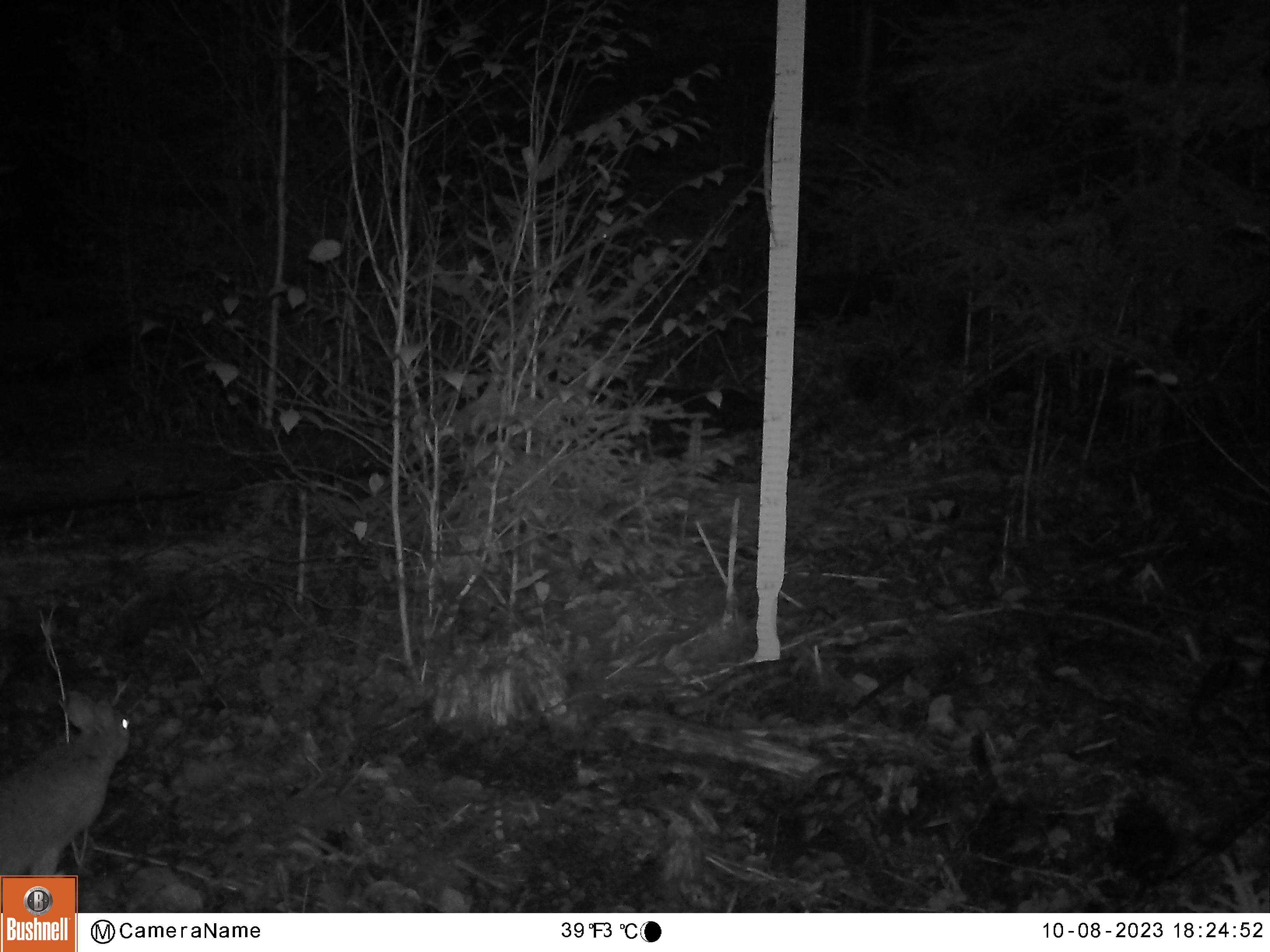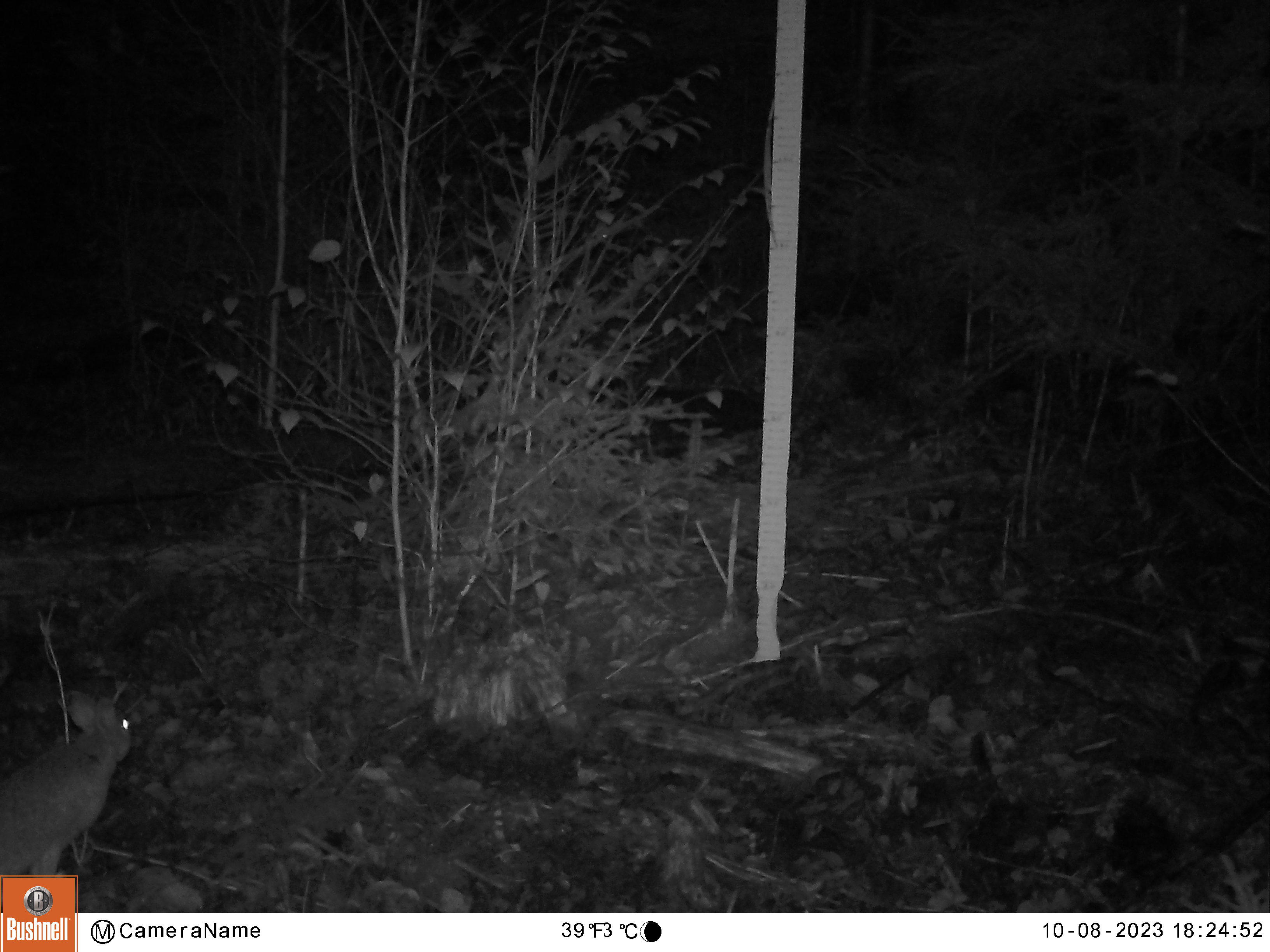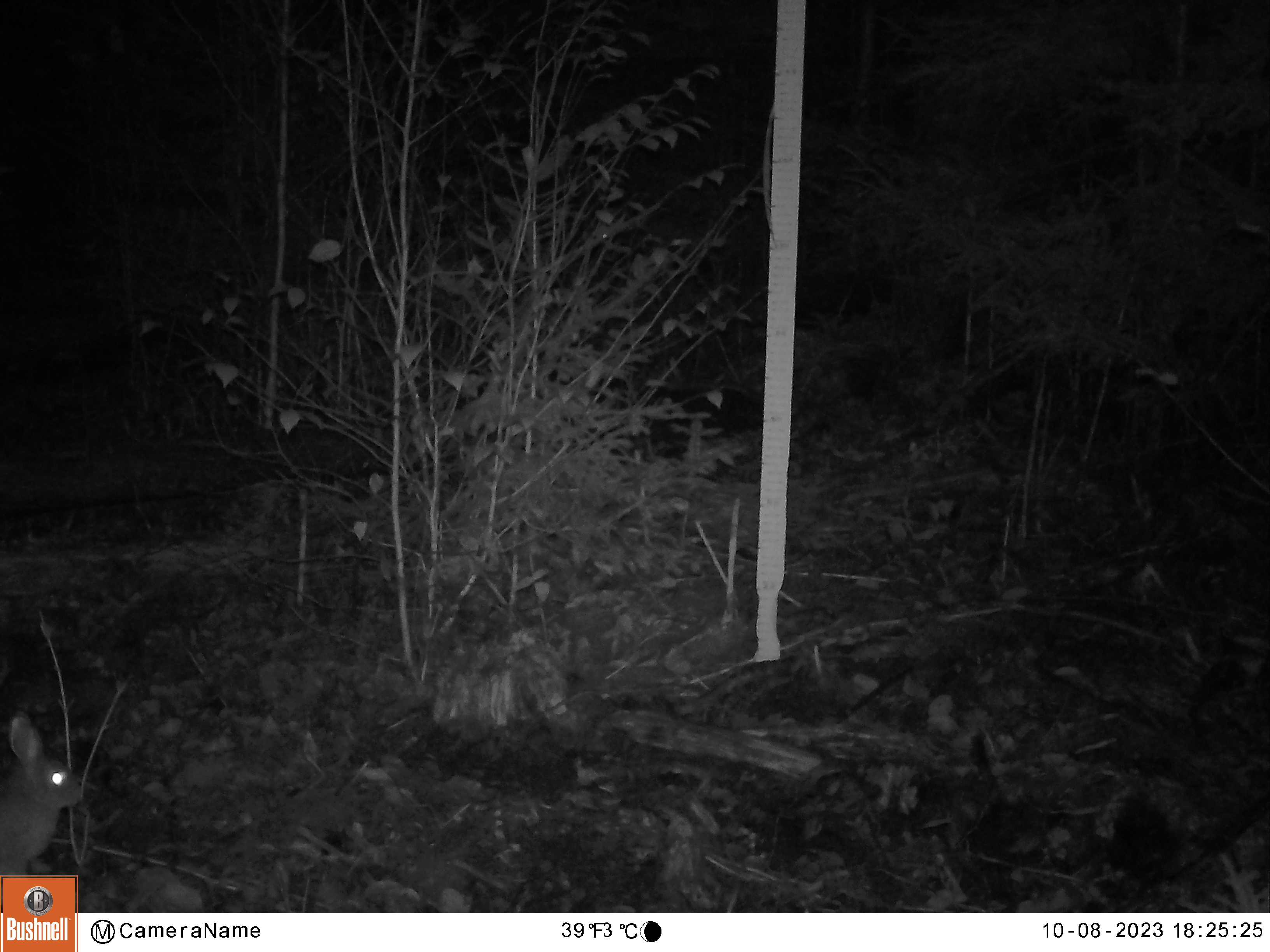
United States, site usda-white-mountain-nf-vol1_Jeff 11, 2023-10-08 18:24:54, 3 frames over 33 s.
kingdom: Animalia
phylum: Chordata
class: Mammalia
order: Lagomorpha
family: Leporidae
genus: Lepus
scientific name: Lepus americanus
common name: snowshoe hare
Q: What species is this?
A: Snowshoe hare (Lepus americanus).